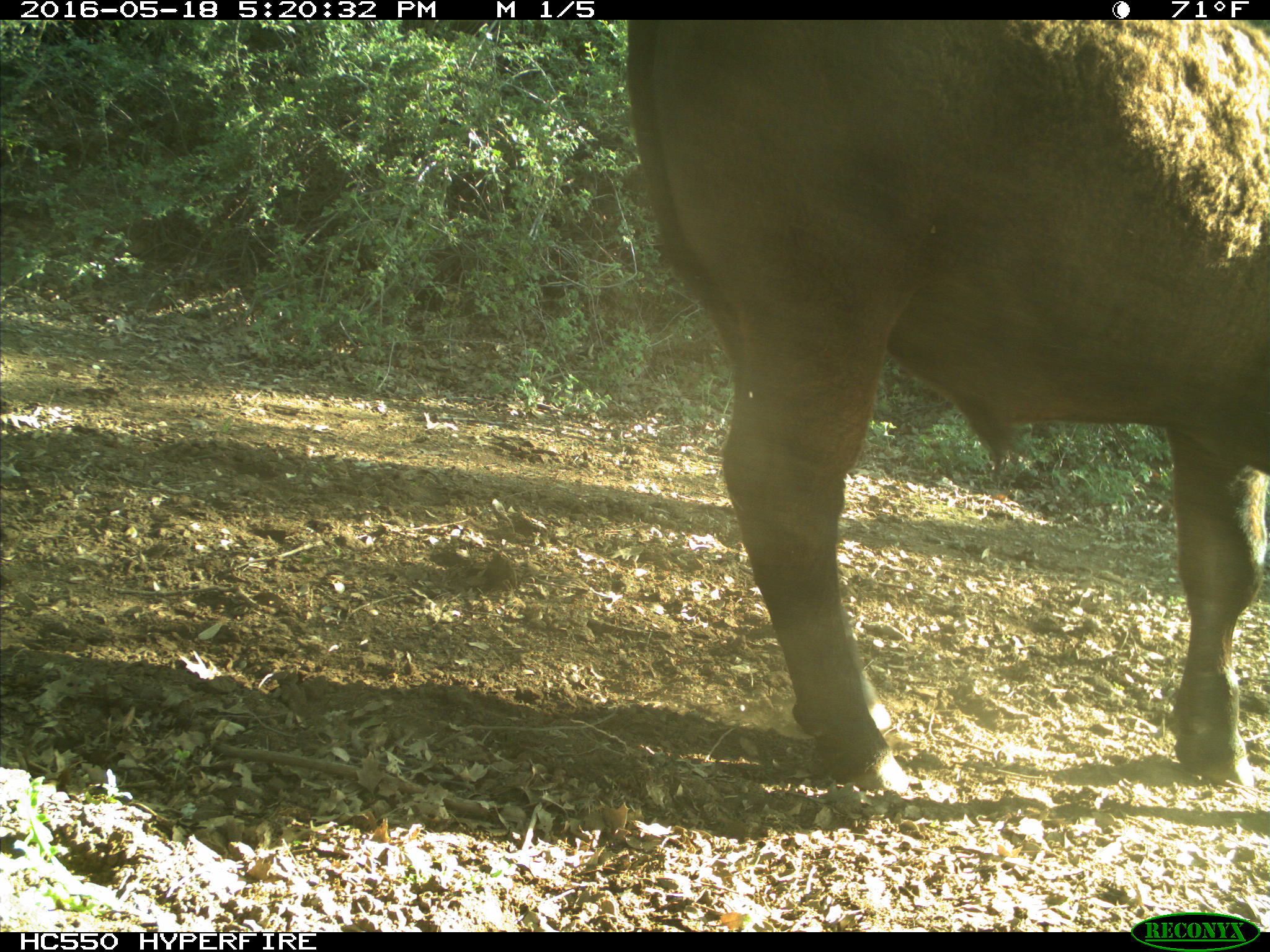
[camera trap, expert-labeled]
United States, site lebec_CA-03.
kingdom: Animalia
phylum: Chordata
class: Mammalia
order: Artiodactyla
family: Bovidae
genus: Bos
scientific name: Bos taurus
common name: domestic cow